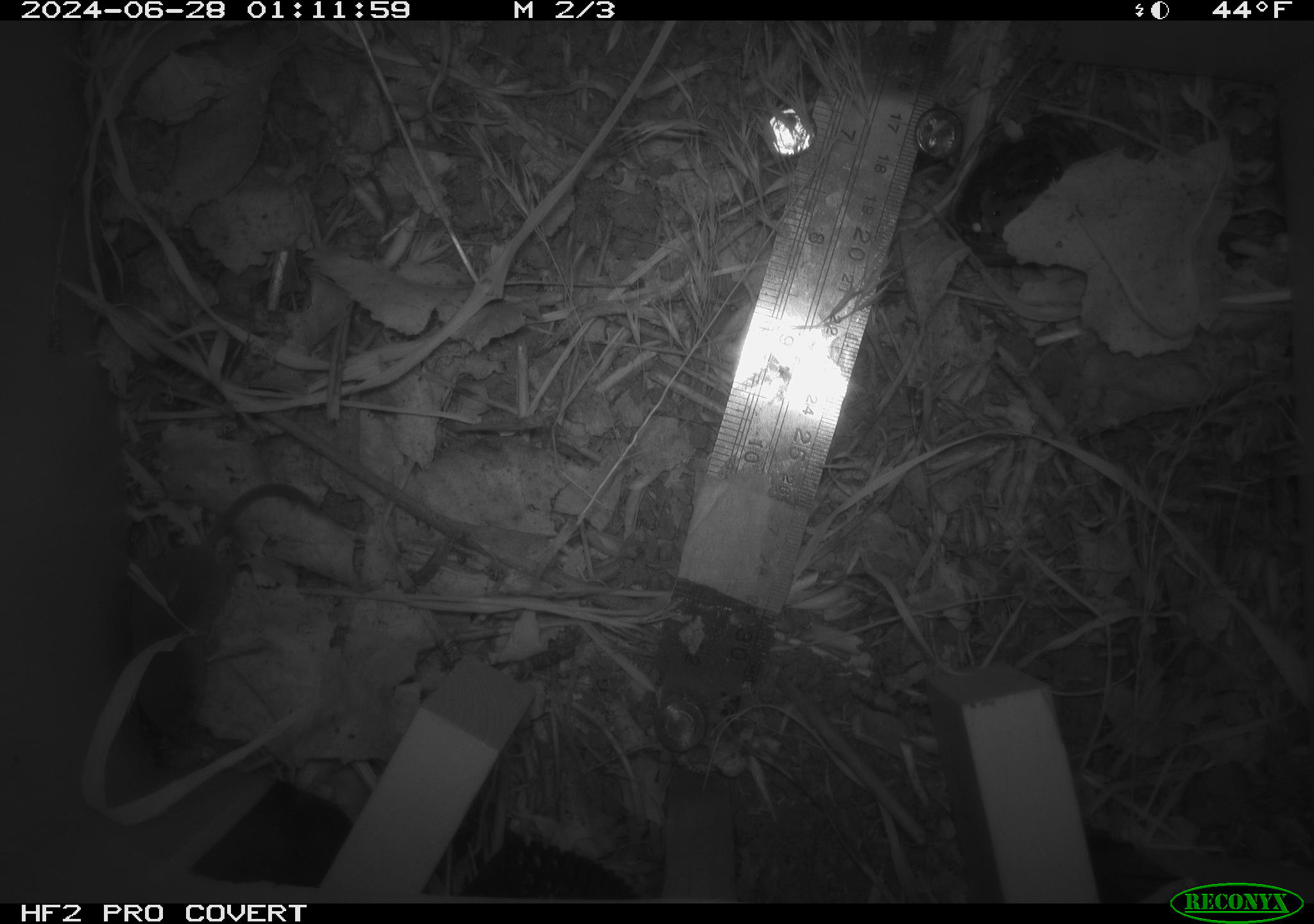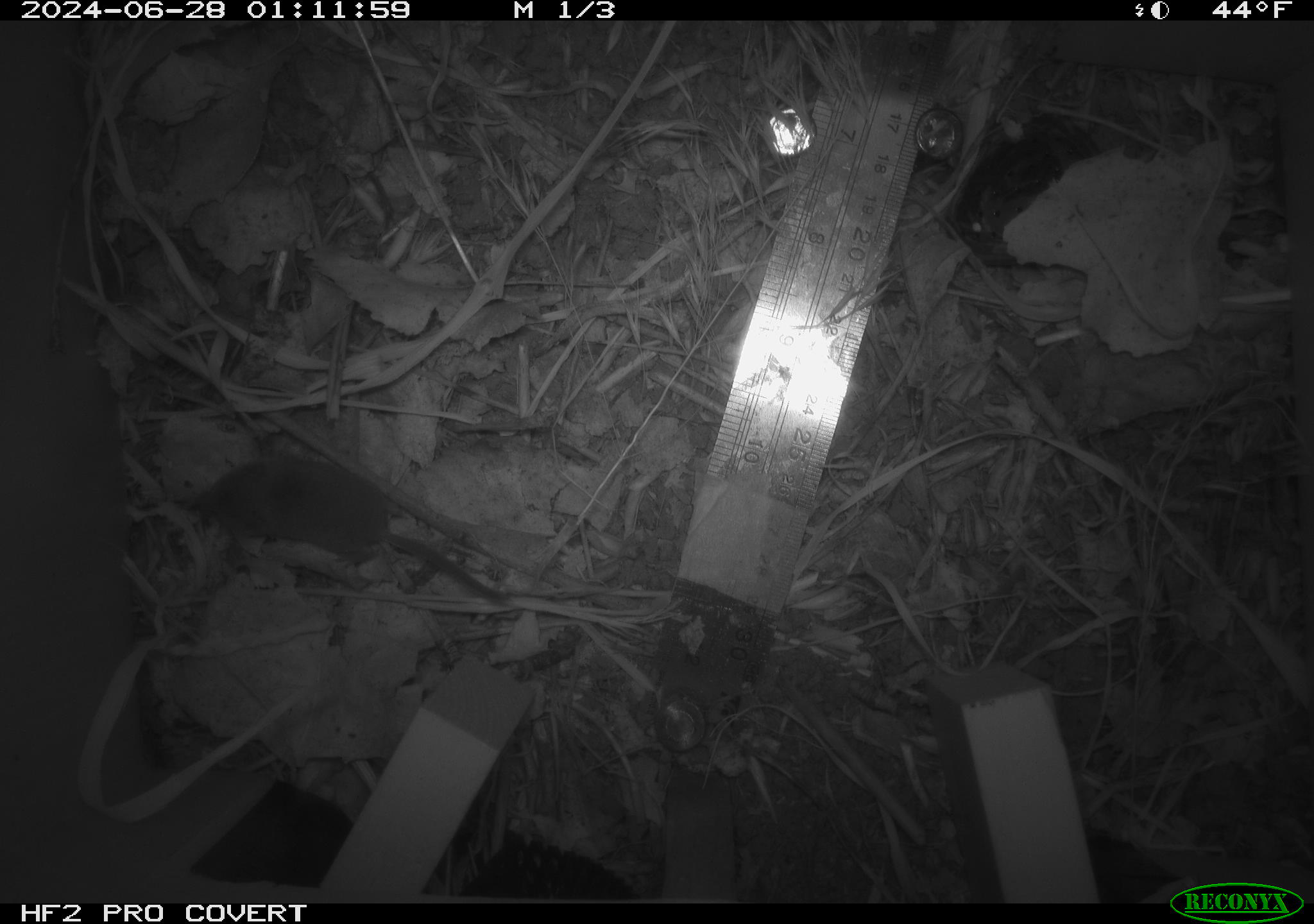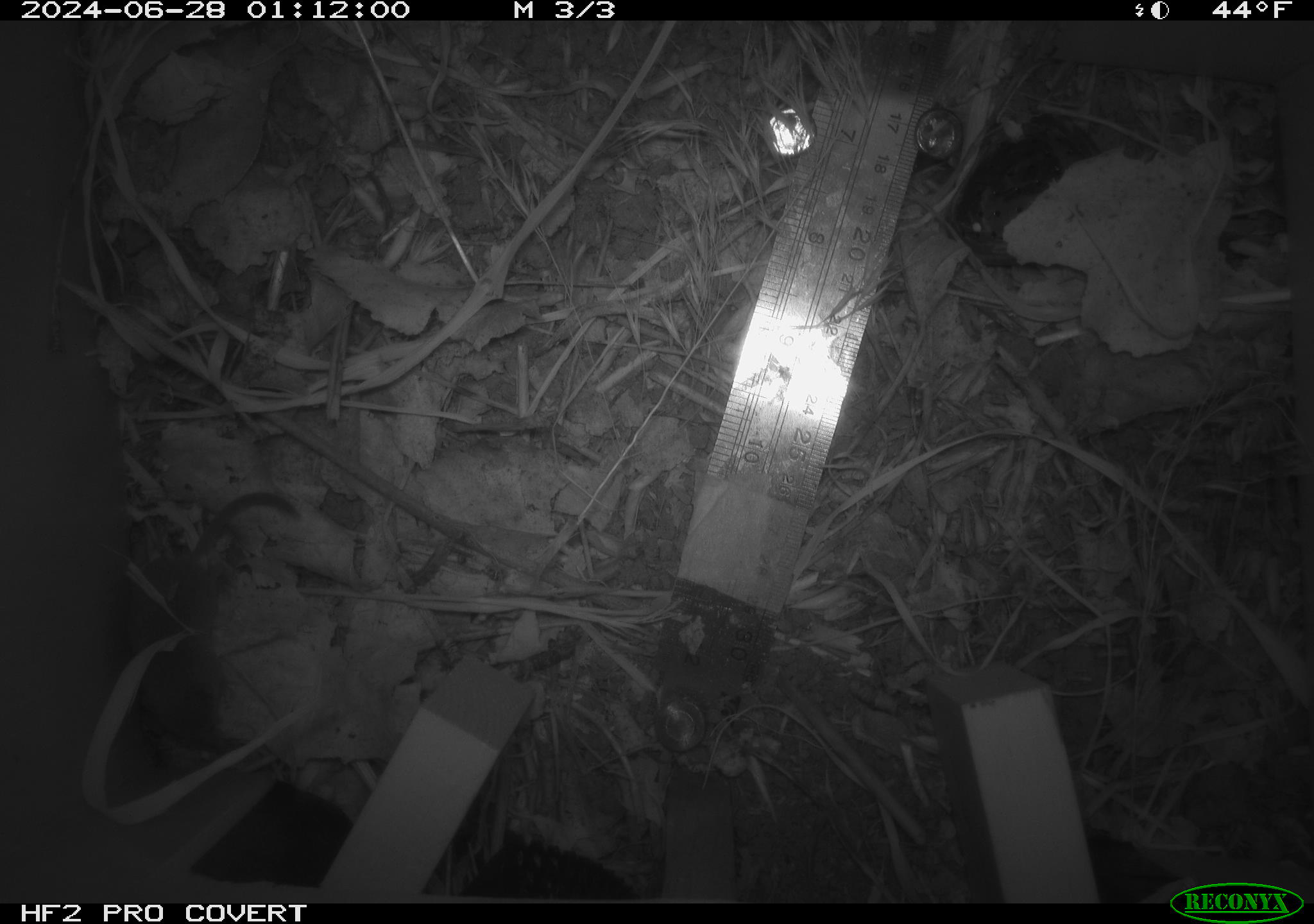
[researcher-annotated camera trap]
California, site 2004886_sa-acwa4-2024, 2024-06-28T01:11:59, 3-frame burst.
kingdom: Animalia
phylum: Chordata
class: Mammalia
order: Eulipotyphla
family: Soricidae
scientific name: Soricidae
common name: shrews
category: soricidae family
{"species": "soricidae family (shrews) (Soricidae)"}